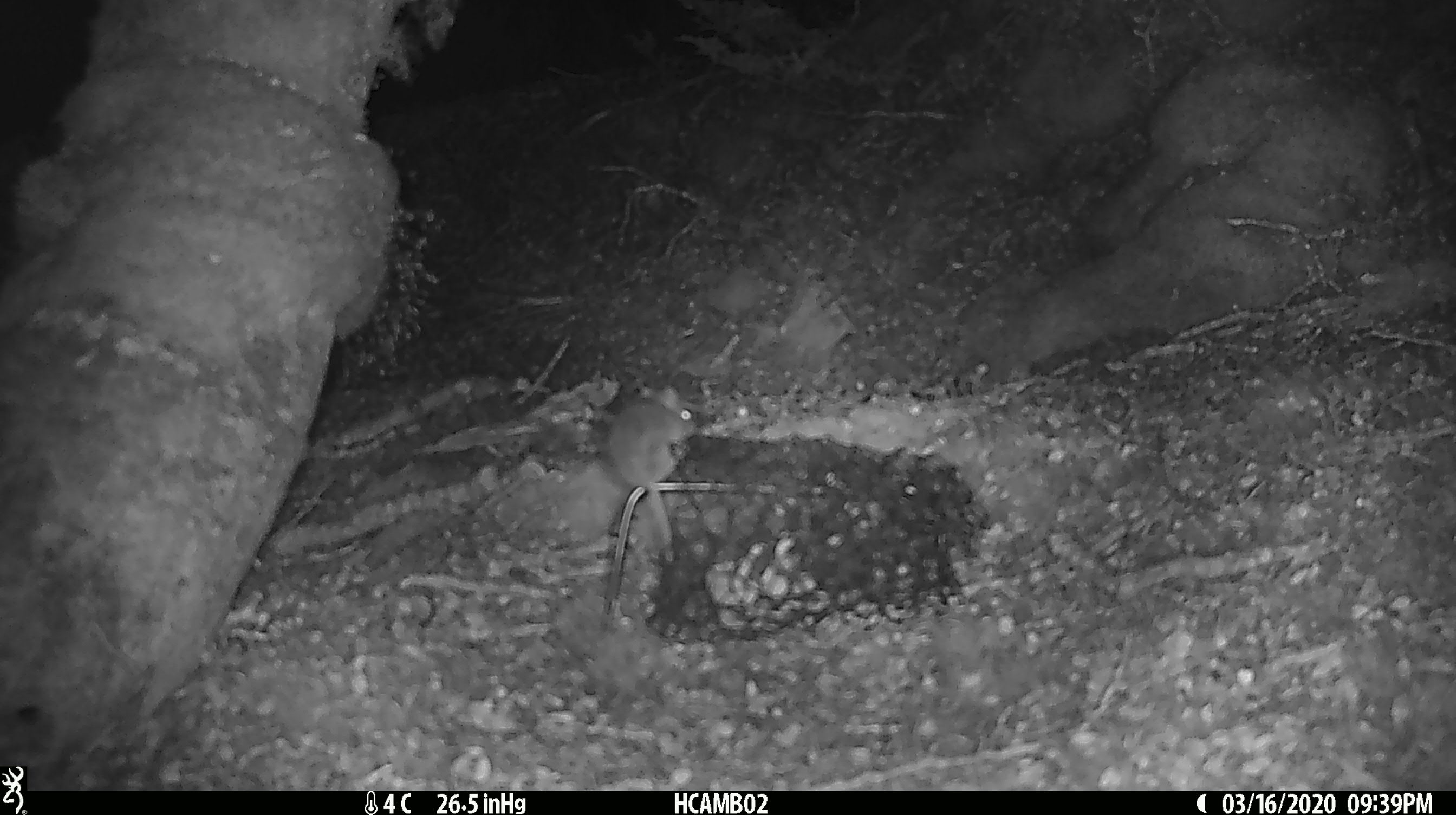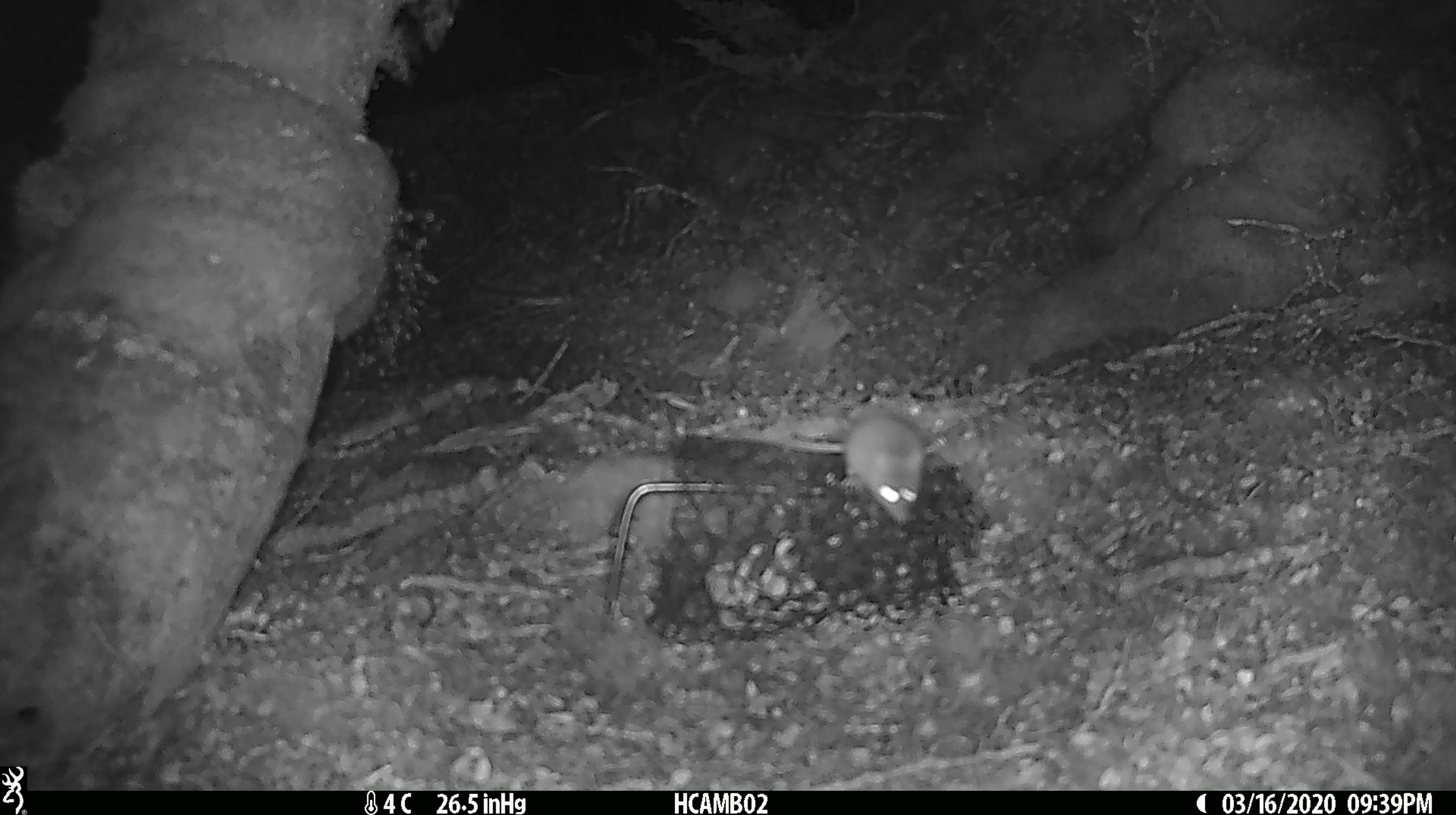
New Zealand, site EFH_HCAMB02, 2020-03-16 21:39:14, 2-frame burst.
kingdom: Animalia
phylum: Chordata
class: Mammalia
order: Rodentia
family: Muridae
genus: Mus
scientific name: Mus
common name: mouse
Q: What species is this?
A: Mouse (Mus).